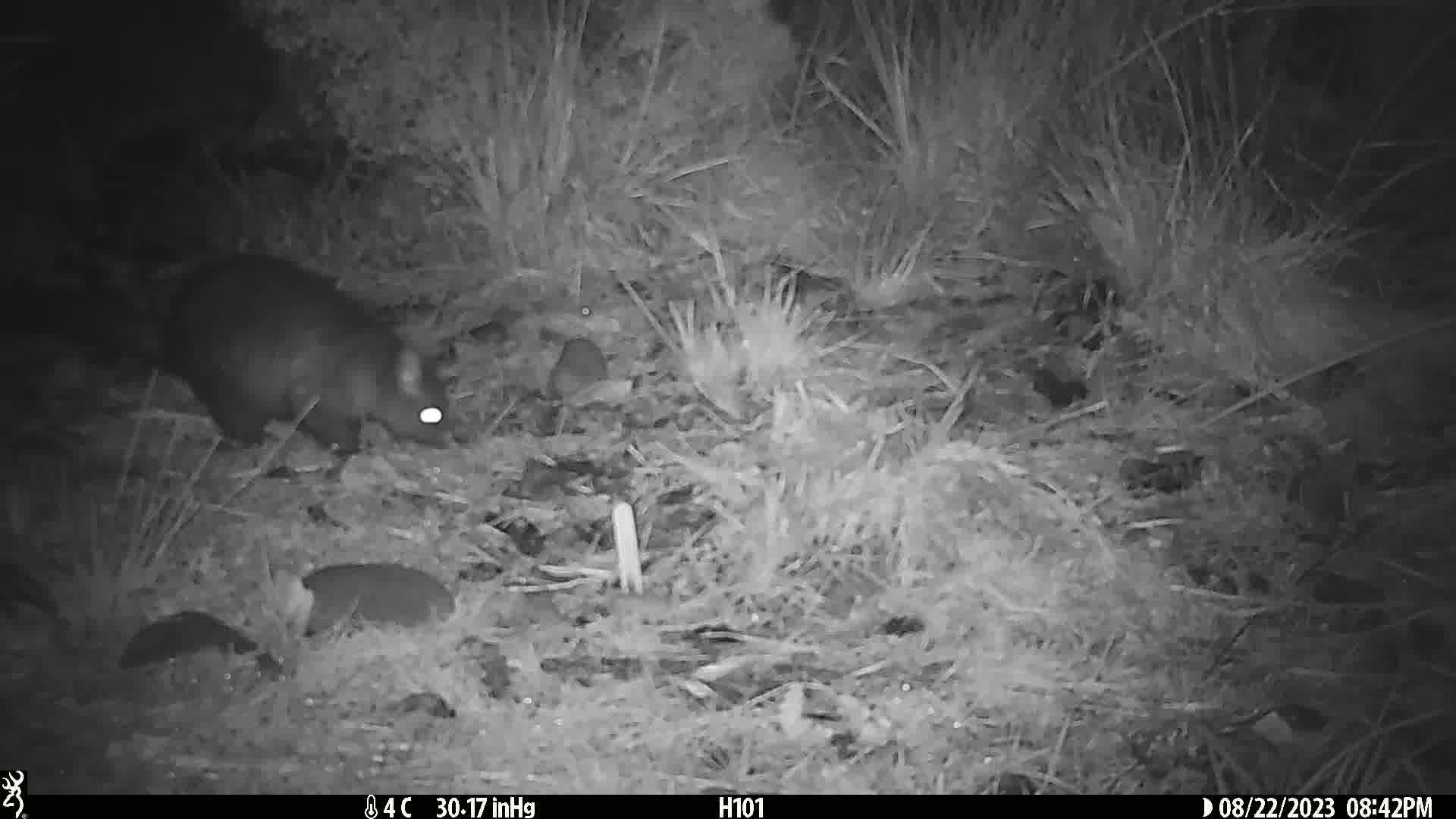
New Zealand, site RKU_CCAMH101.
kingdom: Animalia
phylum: Chordata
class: Mammalia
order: Diprotodontia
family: Phalangeridae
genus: Trichosurus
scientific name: Trichosurus vulpecula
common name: common brushtail possum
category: possum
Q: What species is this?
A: Possum (common brushtail possum) (Trichosurus vulpecula).